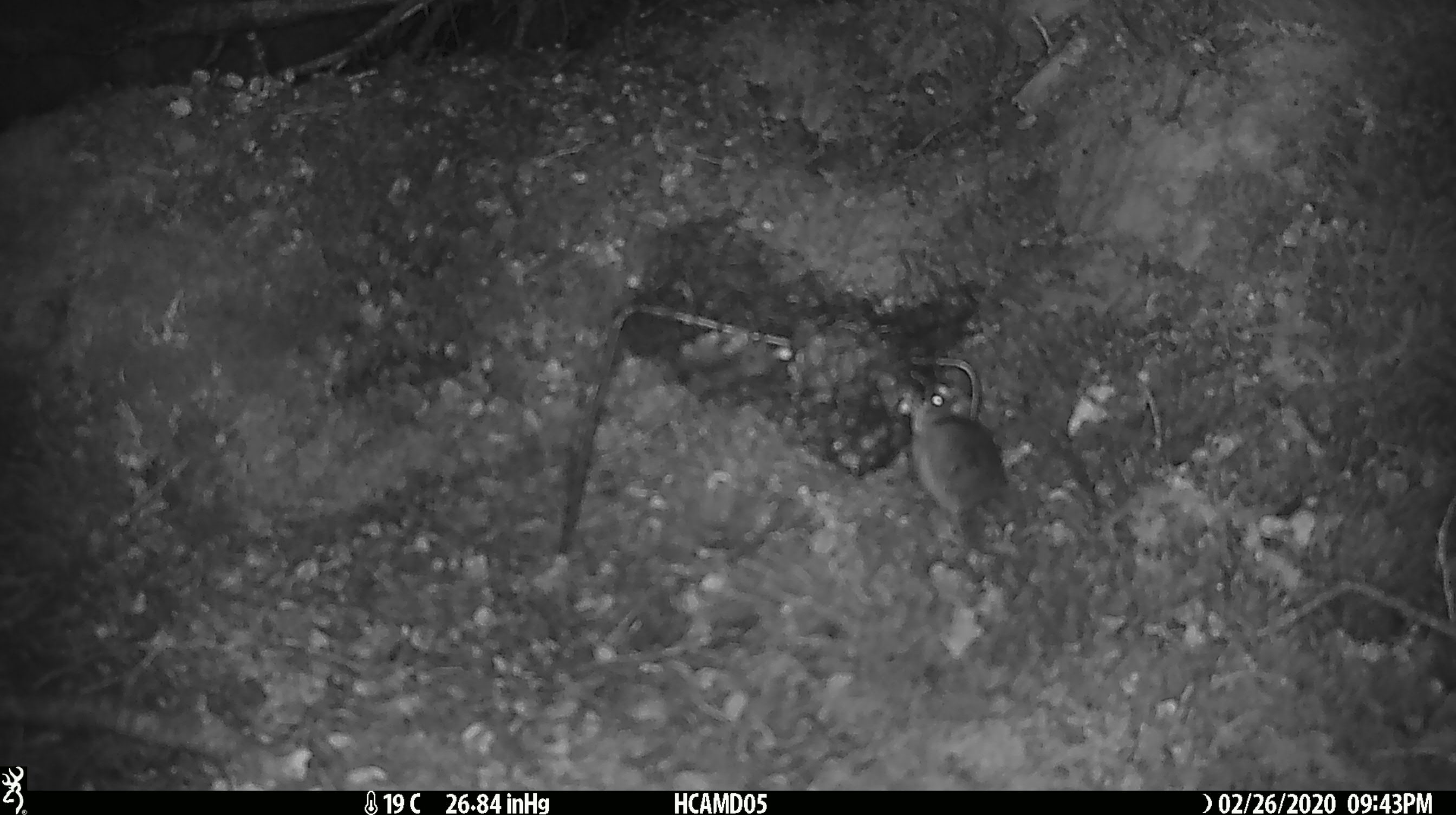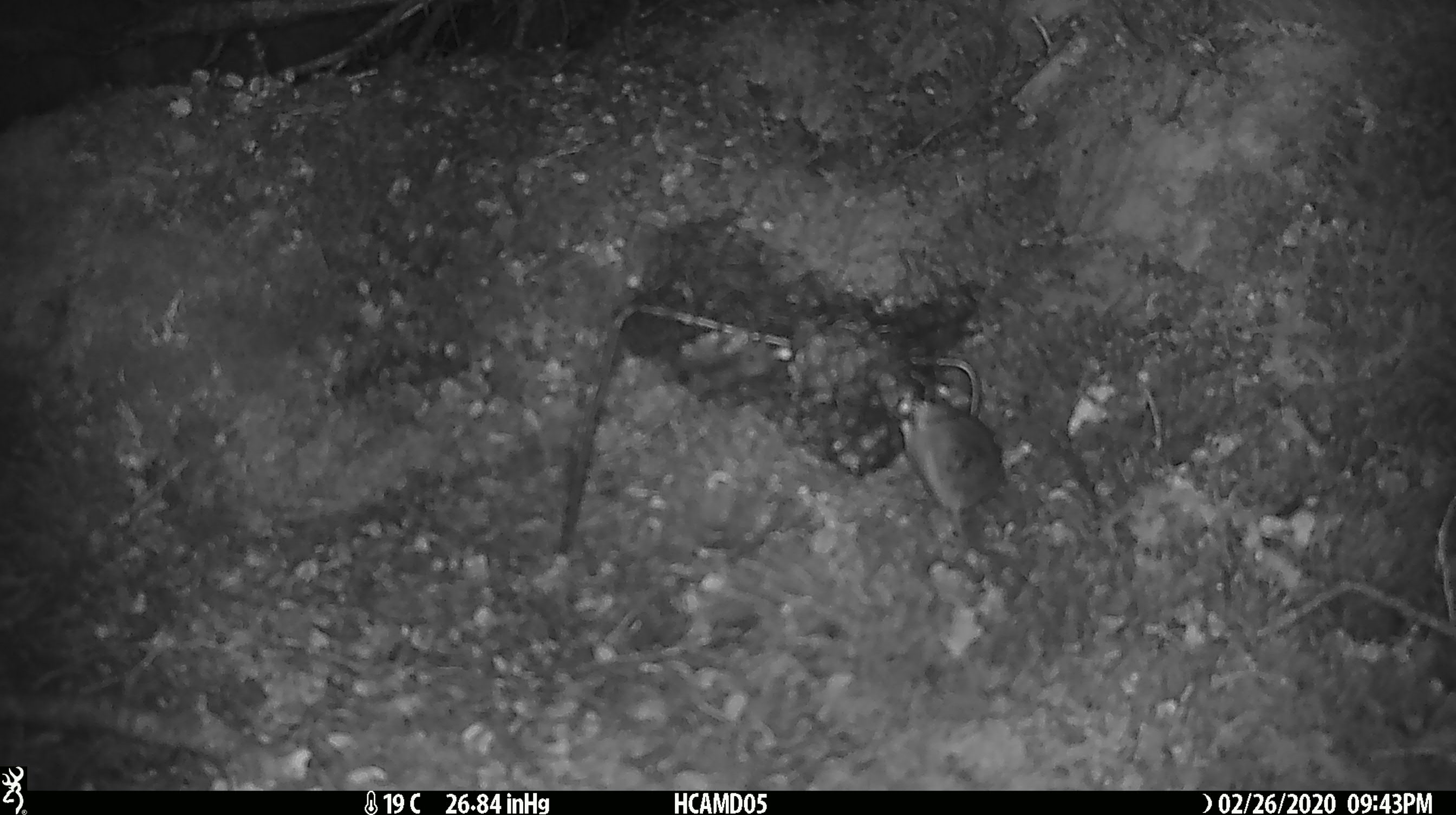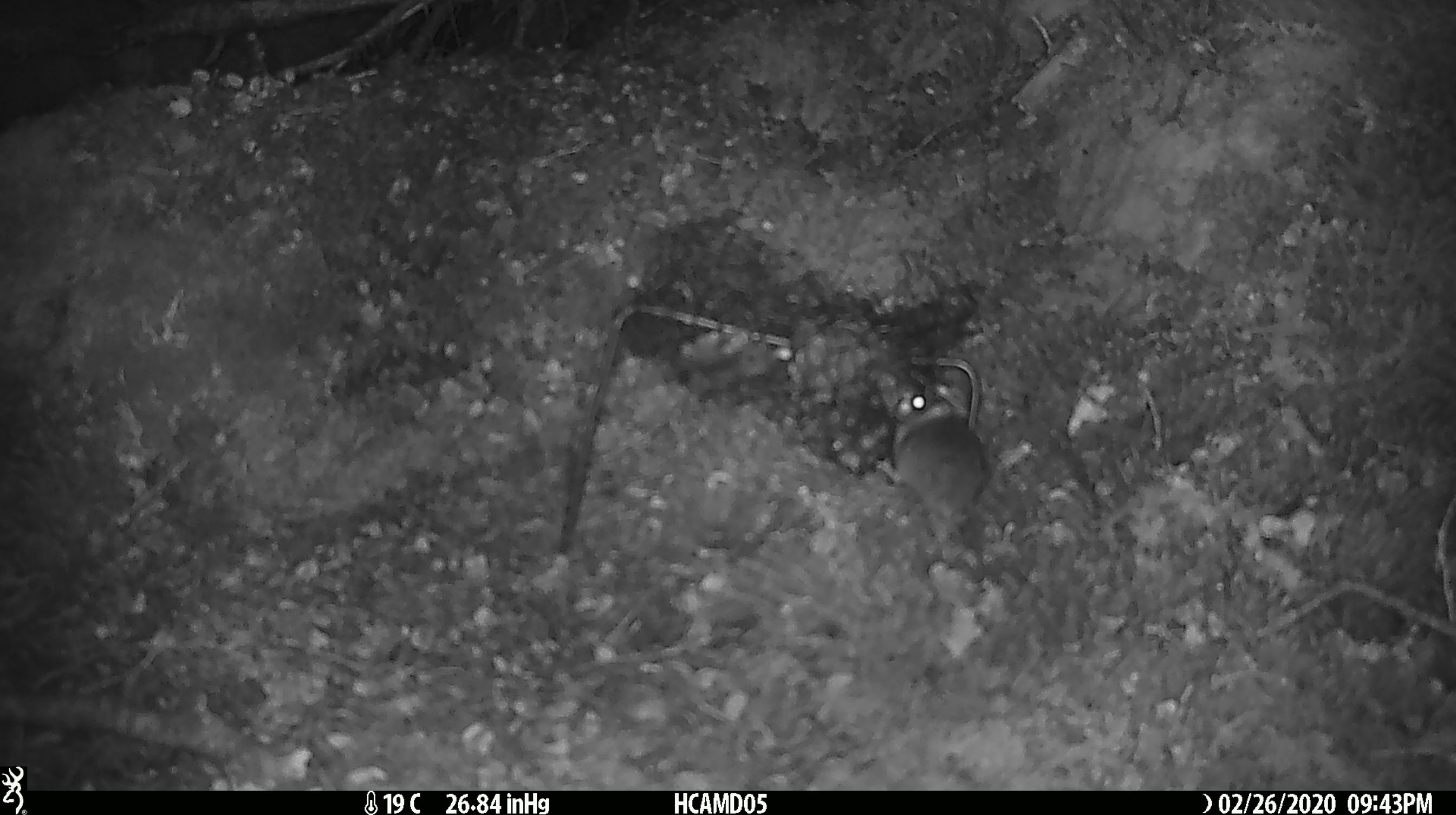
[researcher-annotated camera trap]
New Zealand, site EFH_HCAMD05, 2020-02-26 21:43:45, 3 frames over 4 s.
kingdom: Animalia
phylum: Chordata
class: Mammalia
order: Rodentia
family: Muridae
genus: Mus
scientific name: Mus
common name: mouse